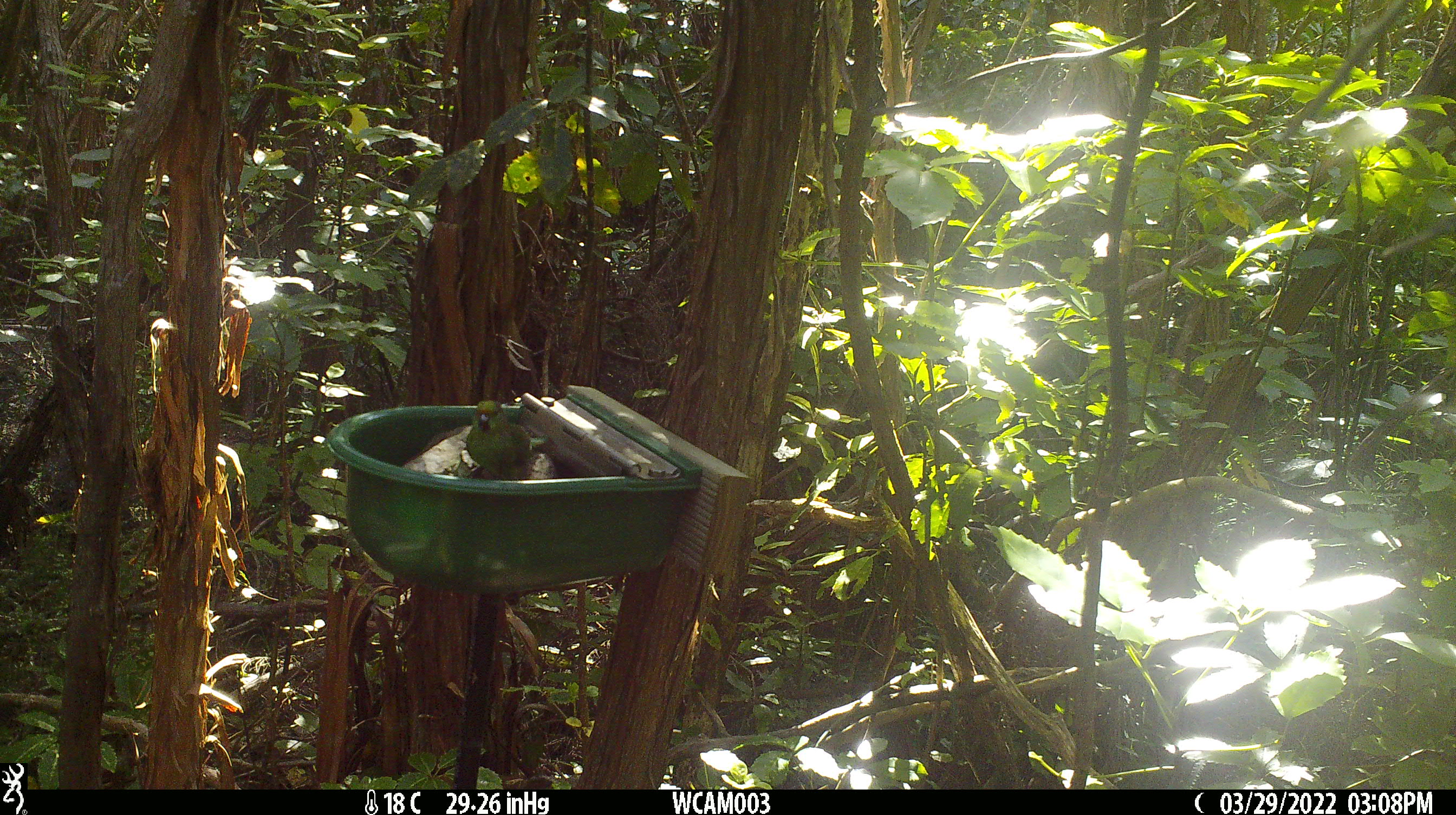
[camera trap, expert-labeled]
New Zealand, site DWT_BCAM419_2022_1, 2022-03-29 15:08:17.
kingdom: Animalia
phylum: Chordata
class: Aves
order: Psittaciformes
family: Psittaculidae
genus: Cyanoramphus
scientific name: Cyanoramphus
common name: parakeet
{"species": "parakeet (Cyanoramphus)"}